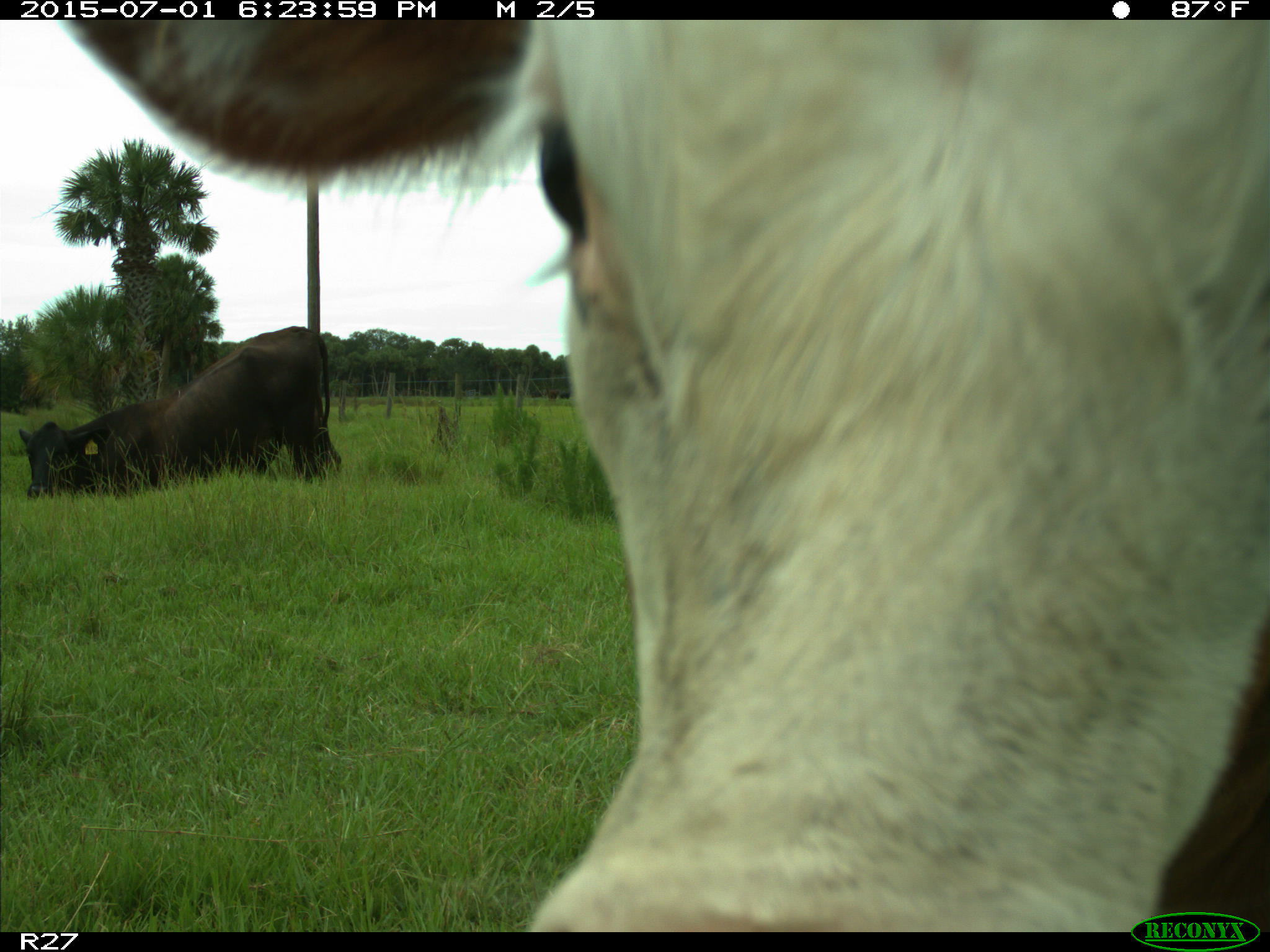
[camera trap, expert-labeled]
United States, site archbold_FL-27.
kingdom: Animalia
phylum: Chordata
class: Mammalia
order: Artiodactyla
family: Bovidae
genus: Bos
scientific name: Bos taurus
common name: domestic cow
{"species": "Bos taurus (domestic cow)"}